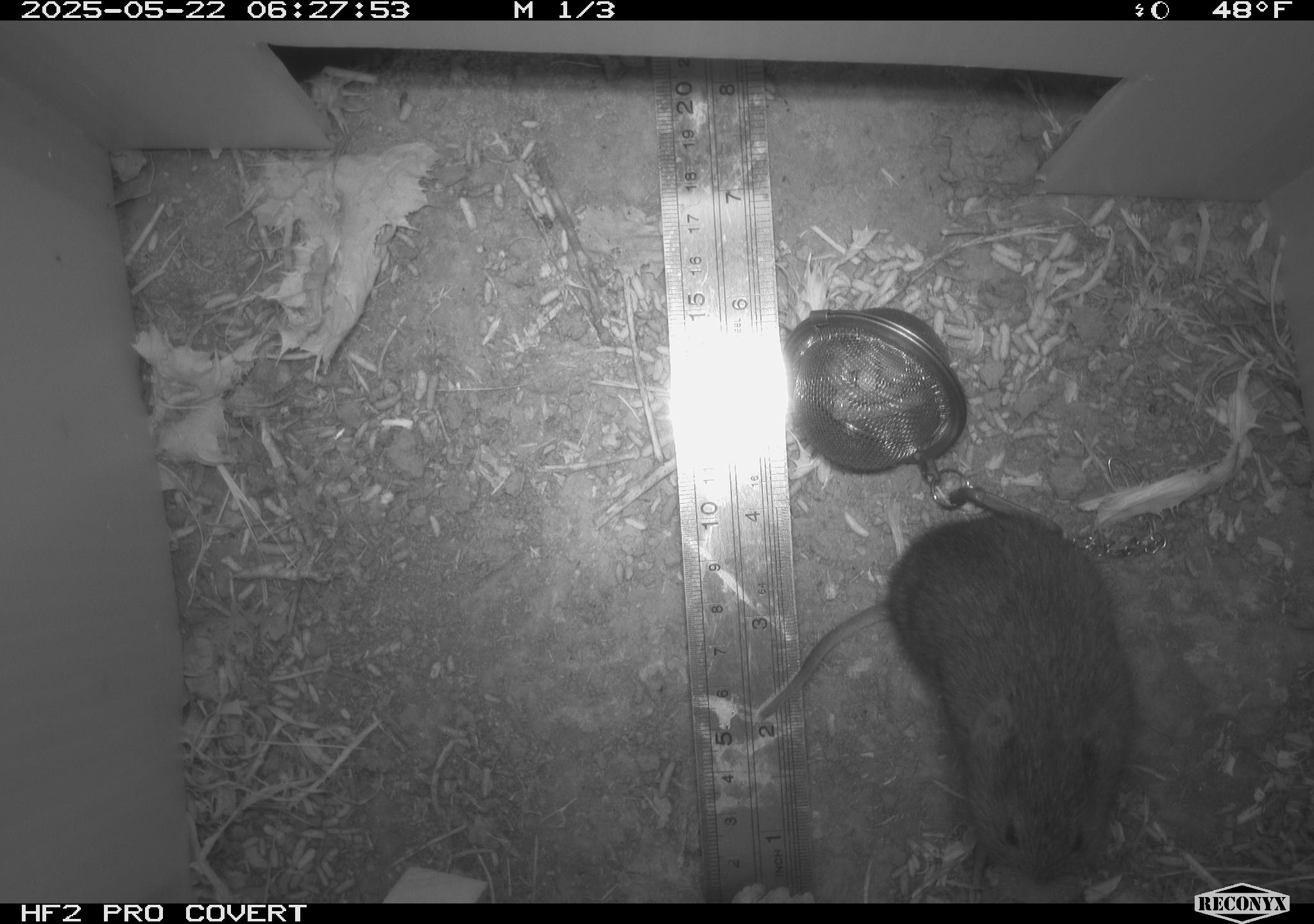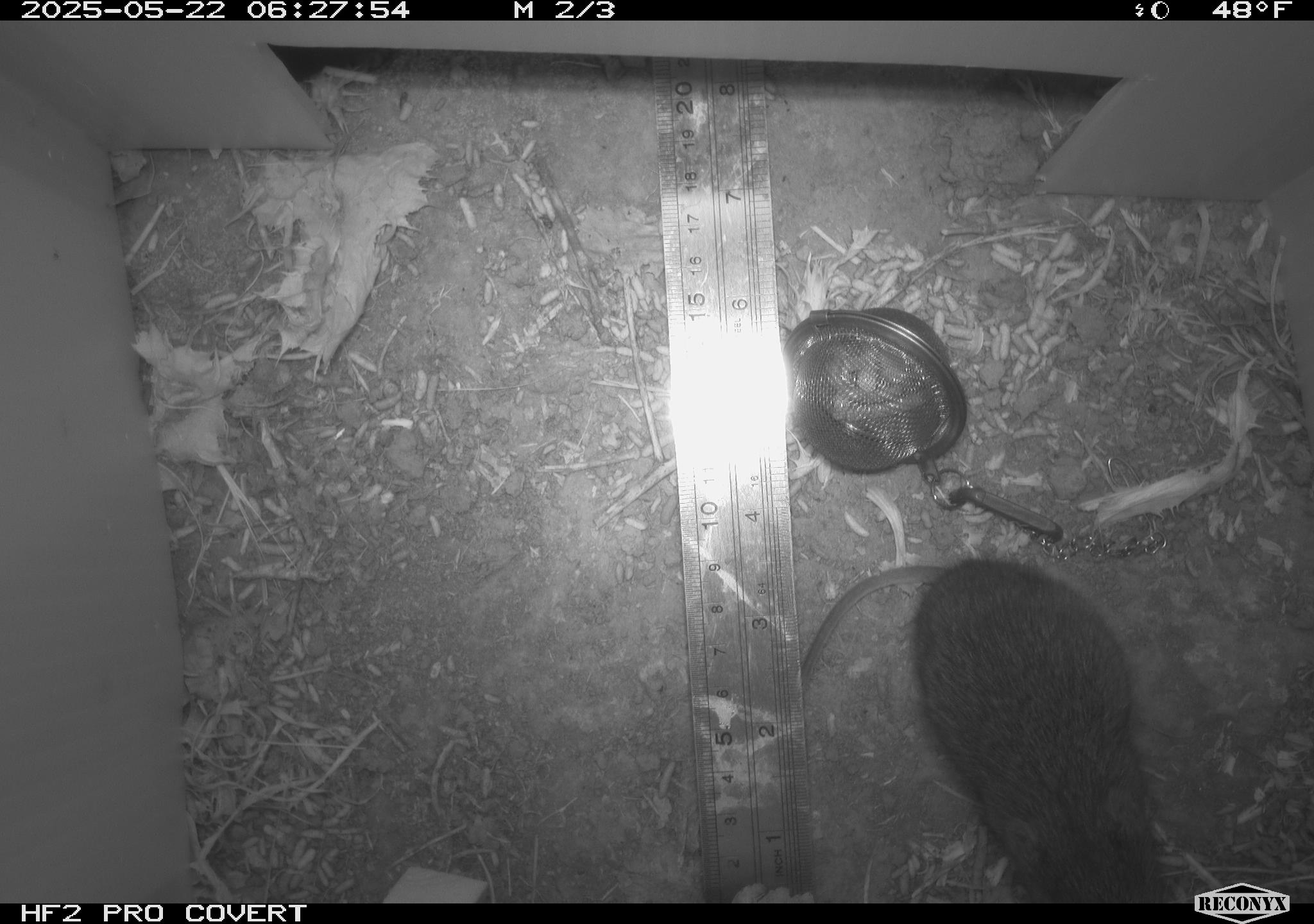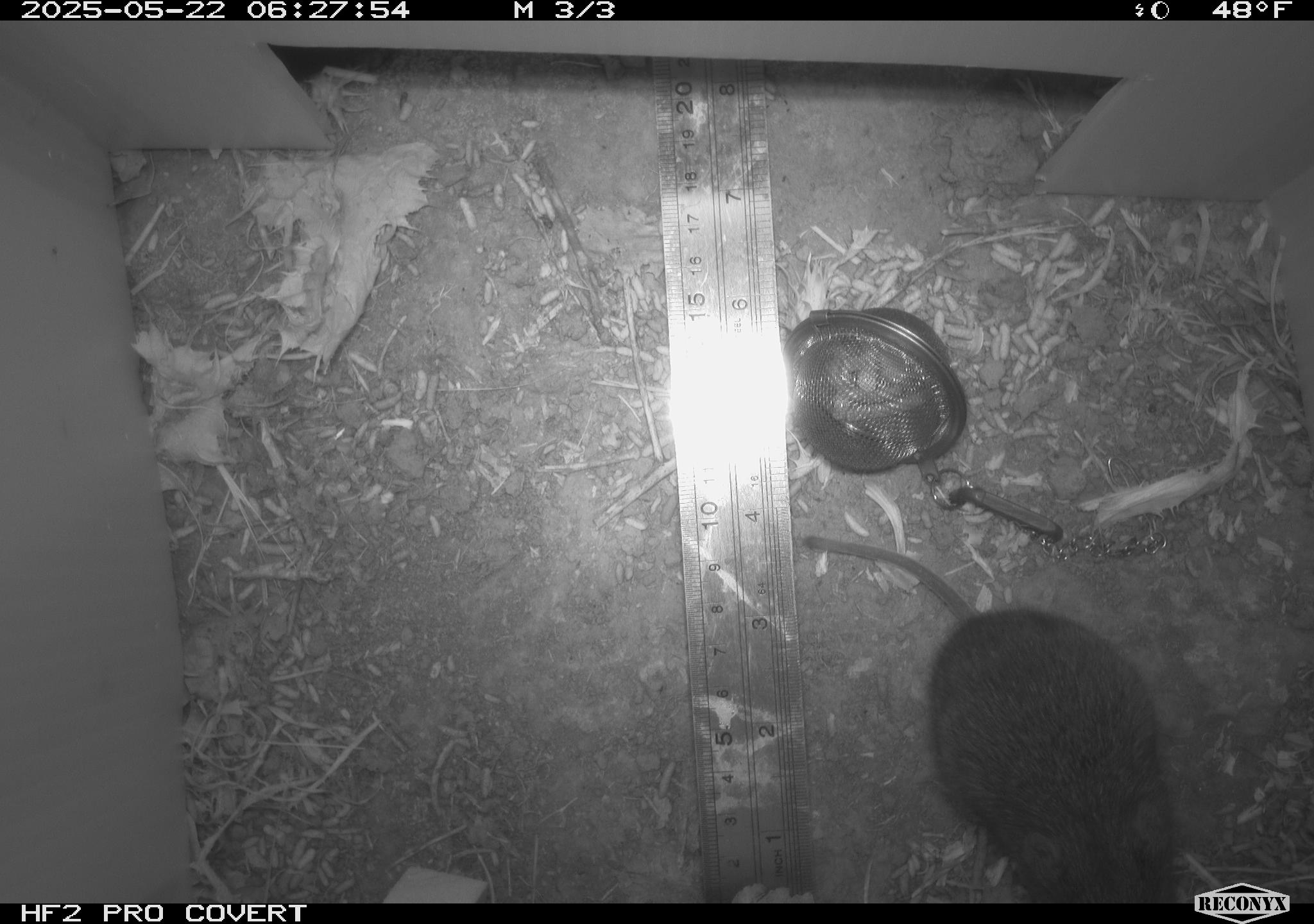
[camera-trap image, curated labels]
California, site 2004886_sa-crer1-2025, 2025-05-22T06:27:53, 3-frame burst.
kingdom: Animalia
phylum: Chordata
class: Mammalia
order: Rodentia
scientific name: Rodentia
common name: rodent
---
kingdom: Animalia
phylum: Chordata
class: Mammalia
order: Rodentia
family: Cricetidae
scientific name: Arvicolinae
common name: voles, lemmings, and muskrats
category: arvicolinae subfamily